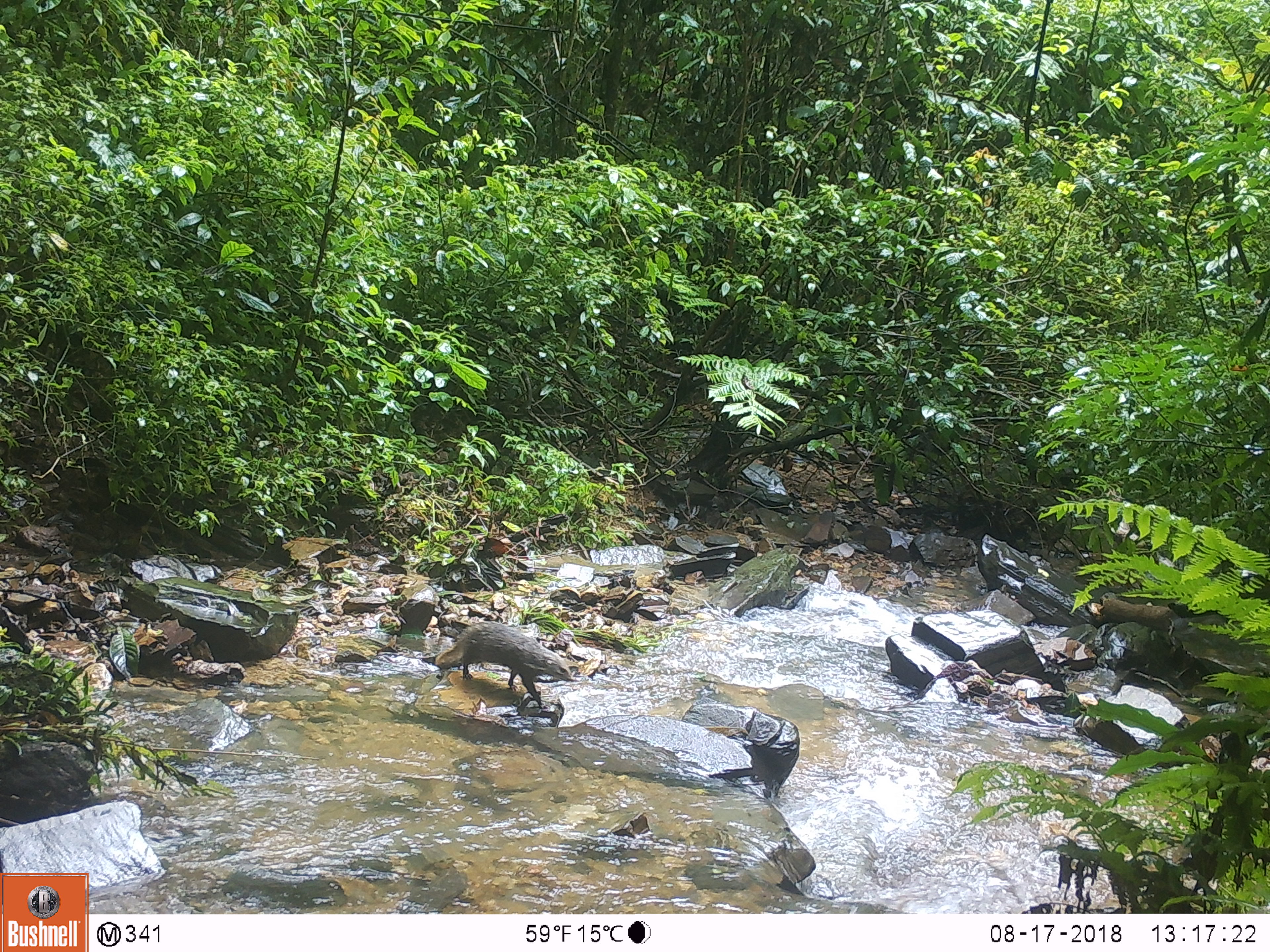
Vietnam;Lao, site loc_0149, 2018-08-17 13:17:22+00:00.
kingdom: Animalia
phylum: Chordata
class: Mammalia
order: Carnivora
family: Herpestidae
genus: Urva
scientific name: Urva urva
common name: crab-eating mongoose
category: crab eating mongoose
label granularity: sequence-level